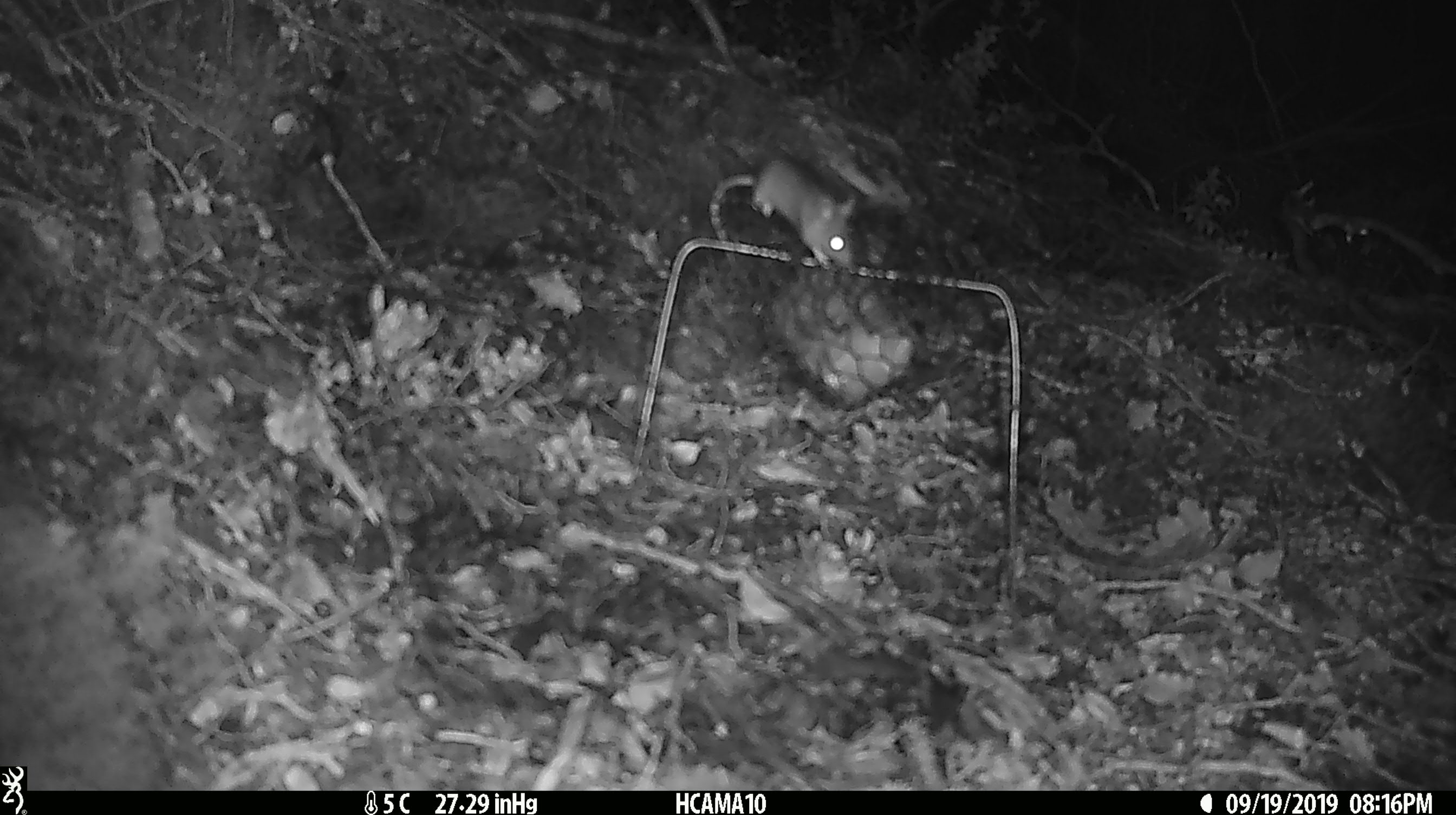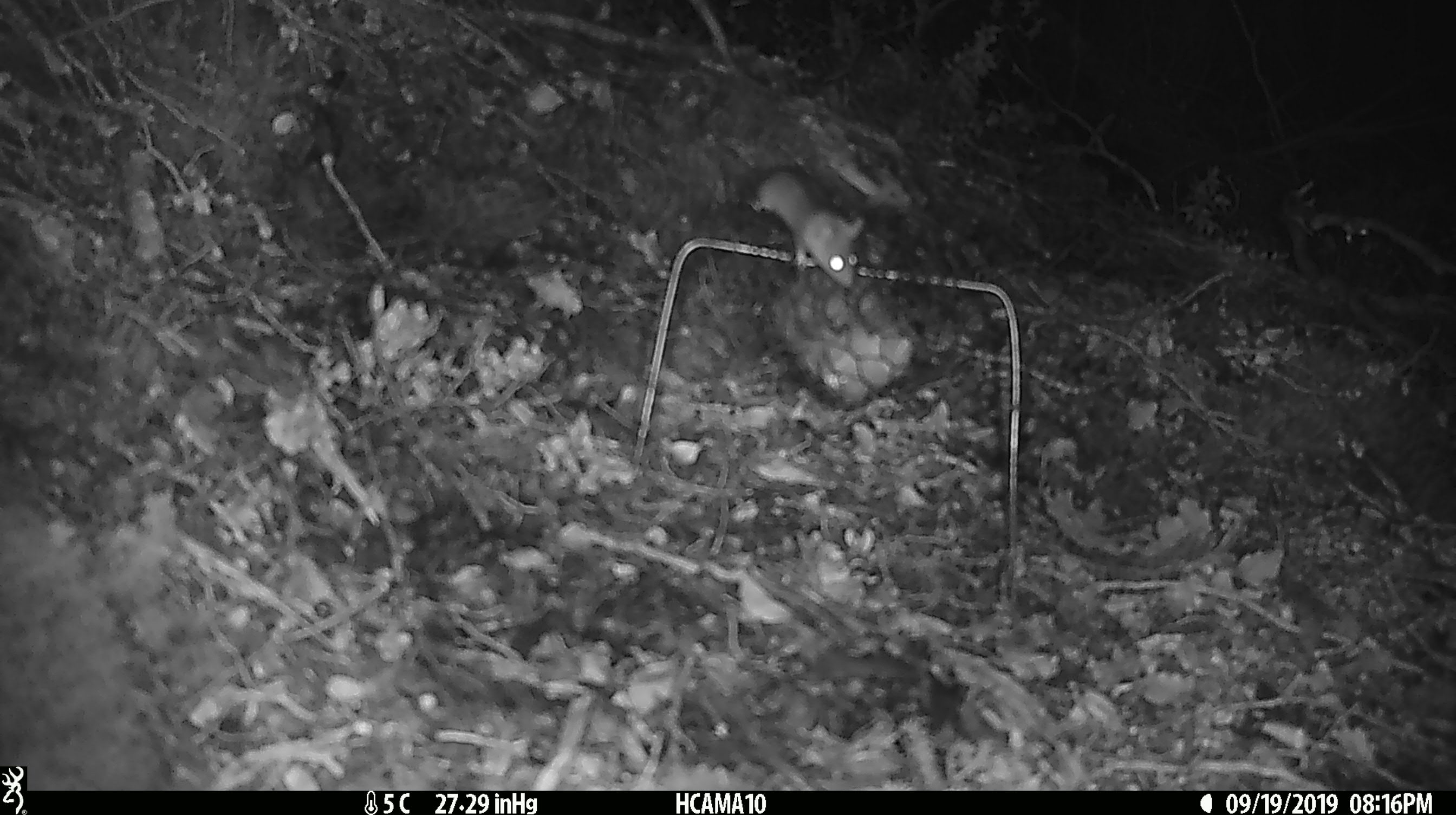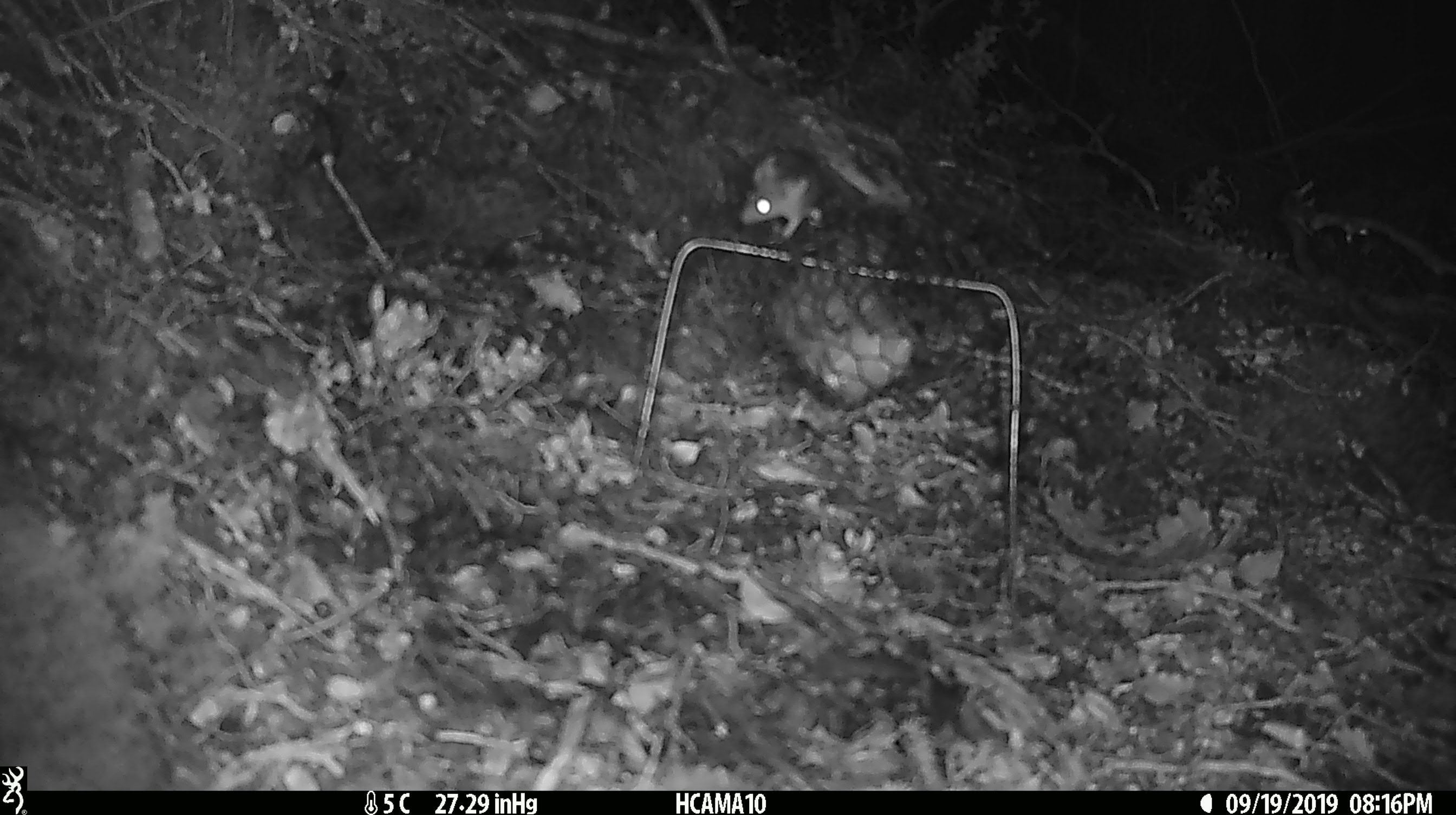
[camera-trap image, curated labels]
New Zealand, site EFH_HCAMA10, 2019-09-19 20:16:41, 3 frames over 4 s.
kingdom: Animalia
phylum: Chordata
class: Mammalia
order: Rodentia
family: Muridae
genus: Mus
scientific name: Mus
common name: mouse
Mouse (Mus).